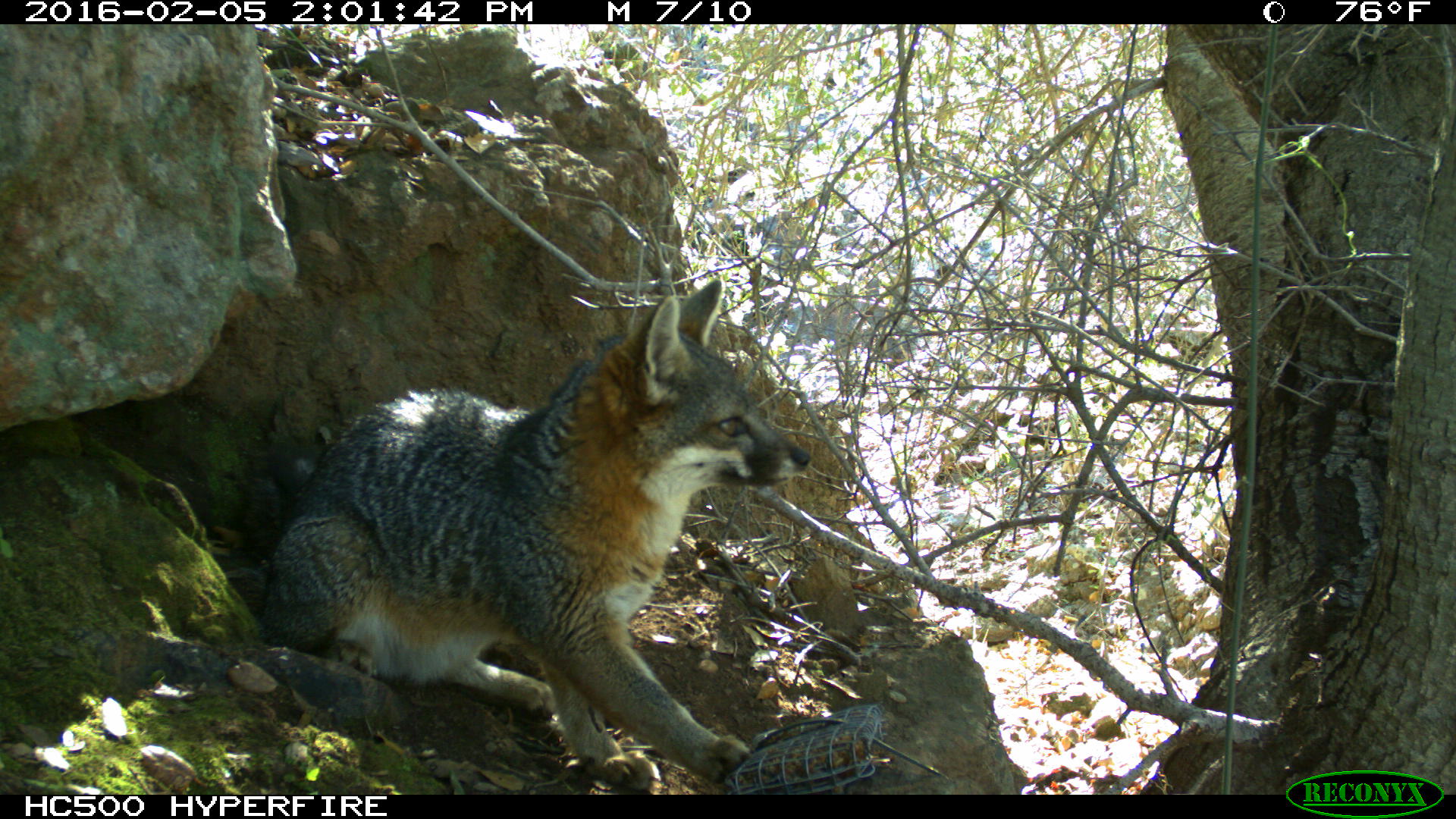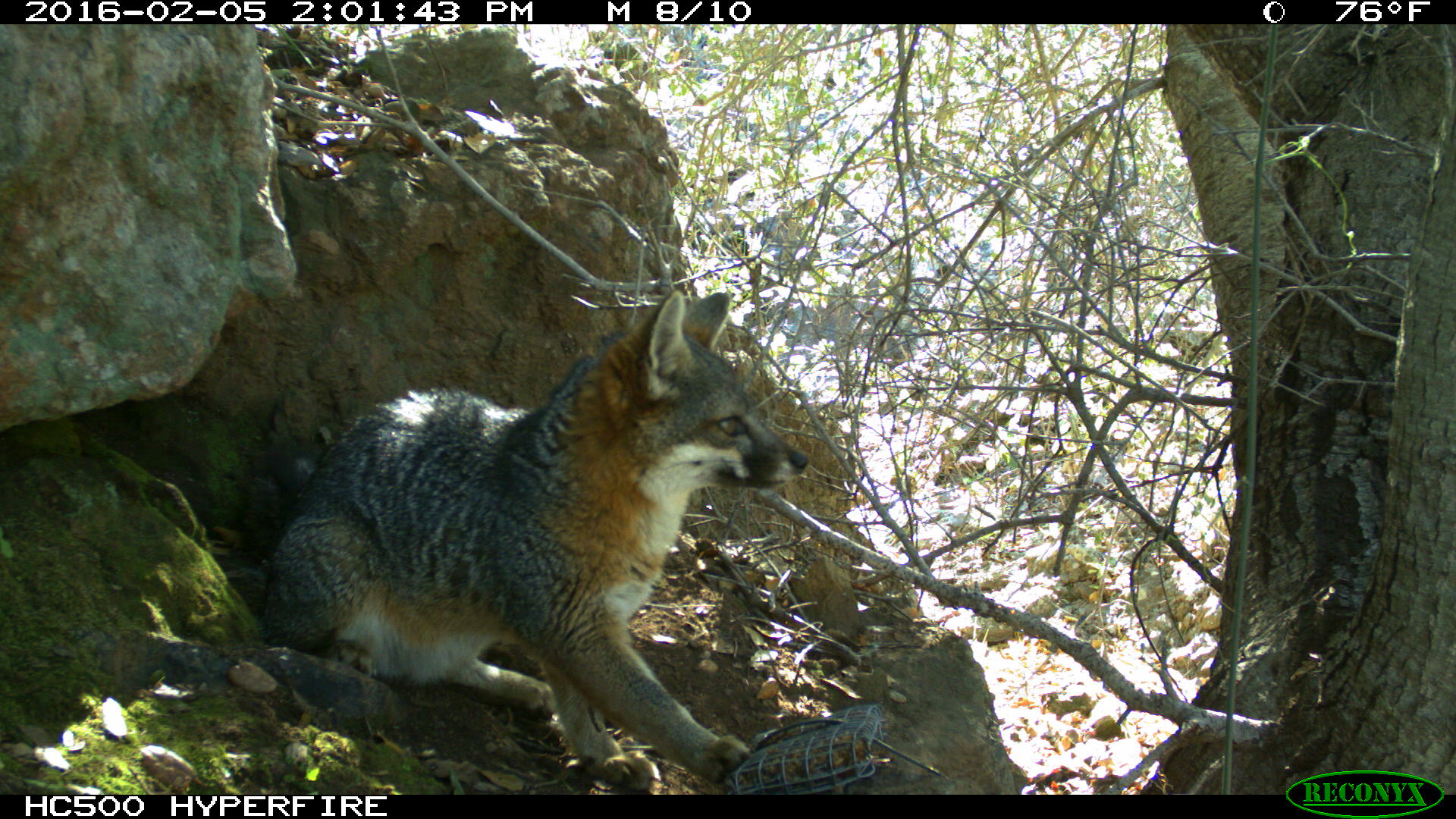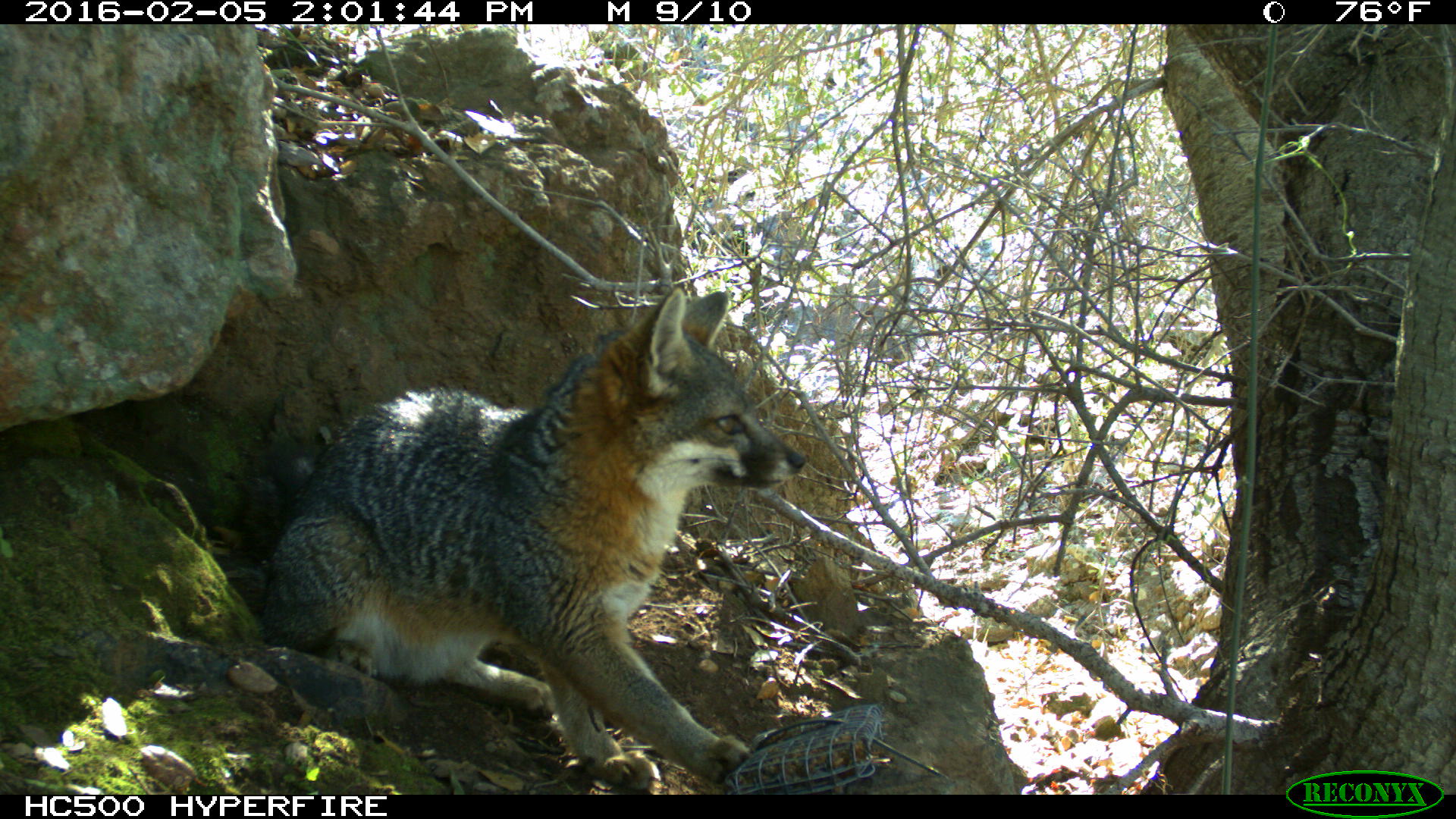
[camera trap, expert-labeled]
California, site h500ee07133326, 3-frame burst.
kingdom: Animalia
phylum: Chordata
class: Mammalia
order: Carnivora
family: Canidae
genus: Urocyon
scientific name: Urocyon littoralis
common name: island fox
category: fox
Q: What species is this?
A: Fox (island fox) (Urocyon littoralis).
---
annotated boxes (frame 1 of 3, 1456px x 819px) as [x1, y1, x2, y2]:
fox: [259, 277, 809, 788]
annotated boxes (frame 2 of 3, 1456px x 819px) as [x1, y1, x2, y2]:
fox: [237, 290, 808, 794]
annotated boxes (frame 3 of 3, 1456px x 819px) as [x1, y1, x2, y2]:
fox: [259, 285, 805, 792]